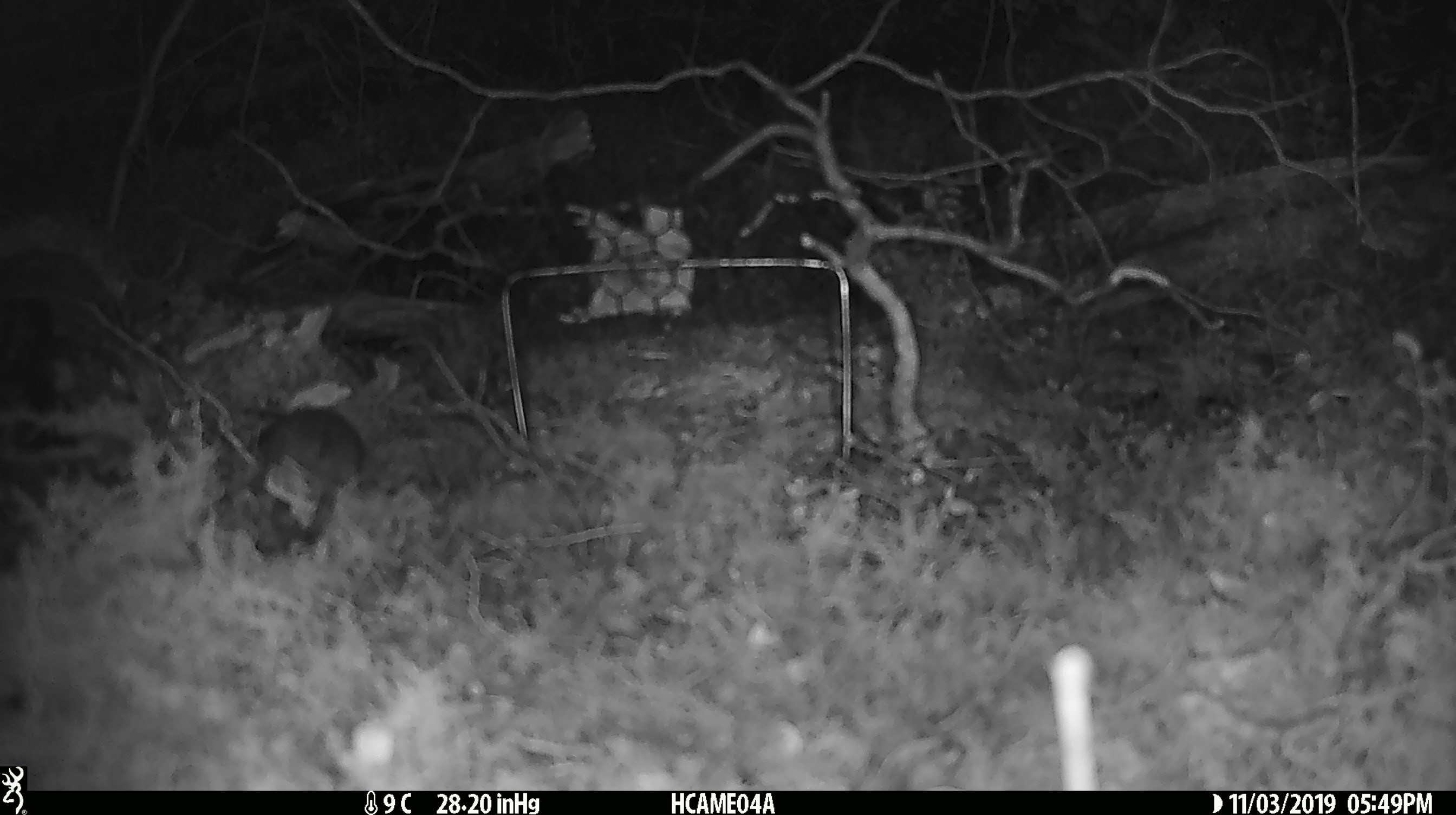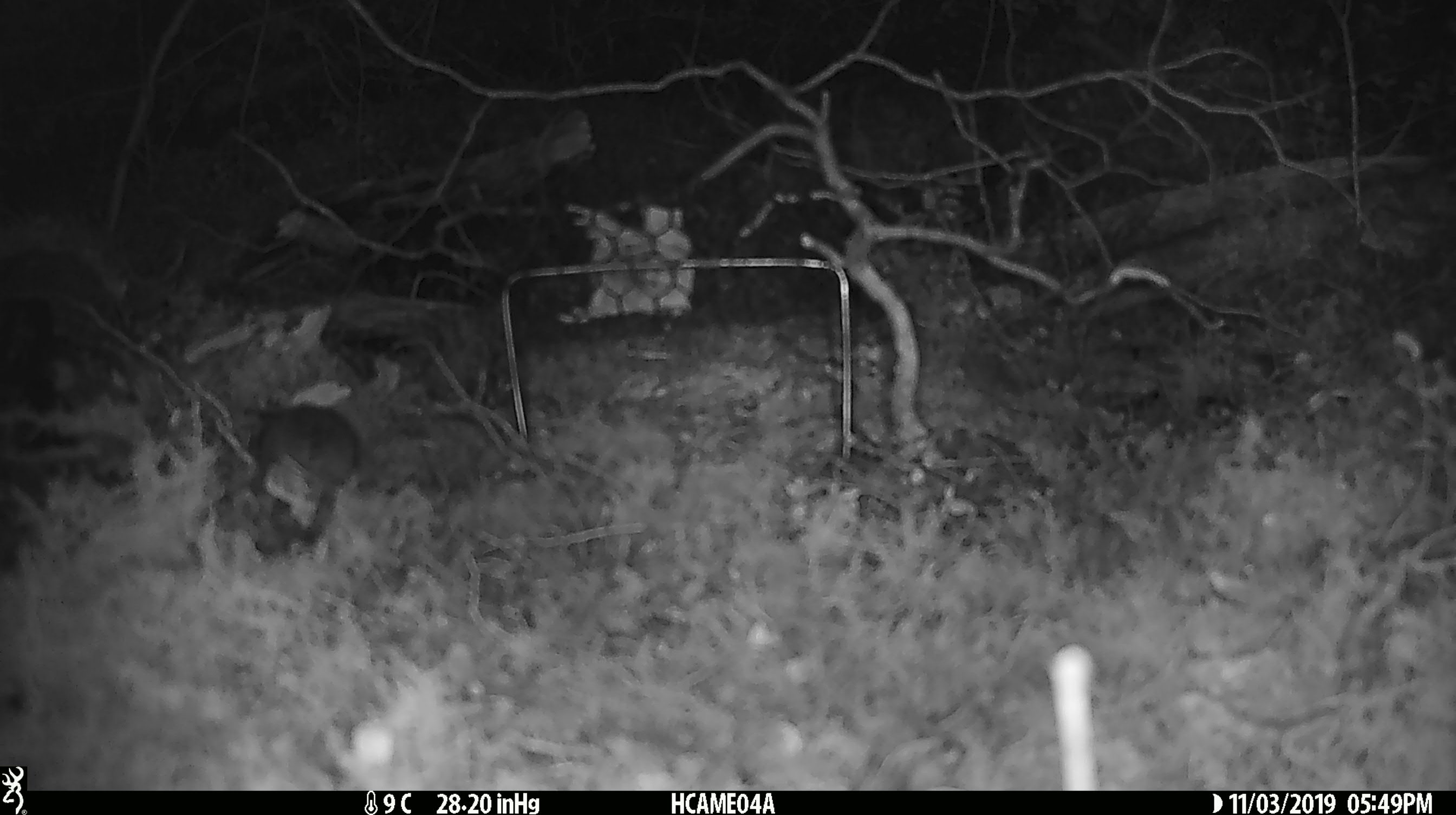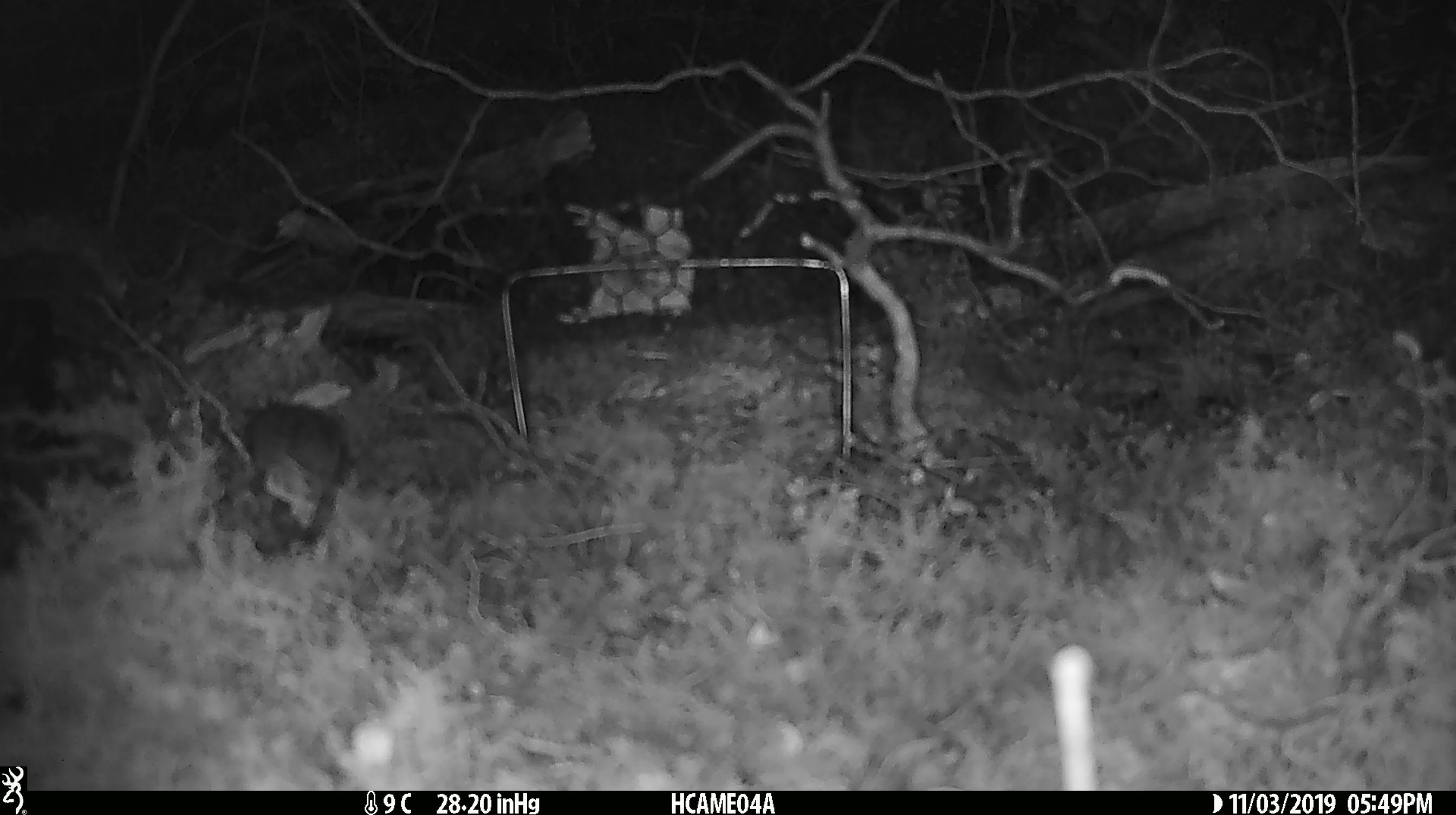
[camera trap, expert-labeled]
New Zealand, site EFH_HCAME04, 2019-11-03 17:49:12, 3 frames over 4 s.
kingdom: Animalia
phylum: Chordata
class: Mammalia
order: Rodentia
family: Muridae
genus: Mus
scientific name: Mus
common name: mouse